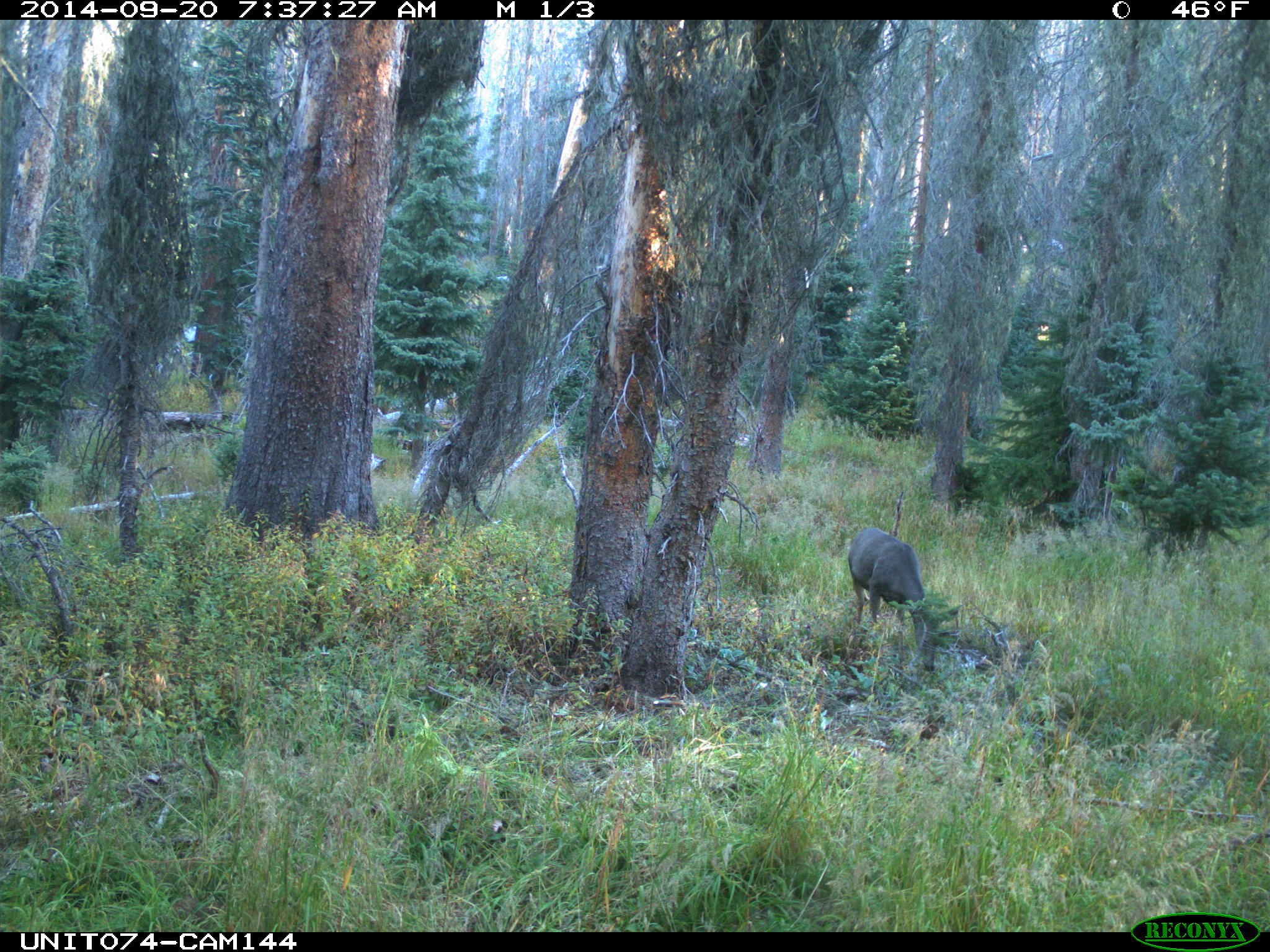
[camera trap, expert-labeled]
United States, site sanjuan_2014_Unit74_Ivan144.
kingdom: Animalia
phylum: Chordata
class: Mammalia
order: Artiodactyla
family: Cervidae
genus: Odocoileus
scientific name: Odocoileus hemionus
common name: mule deer